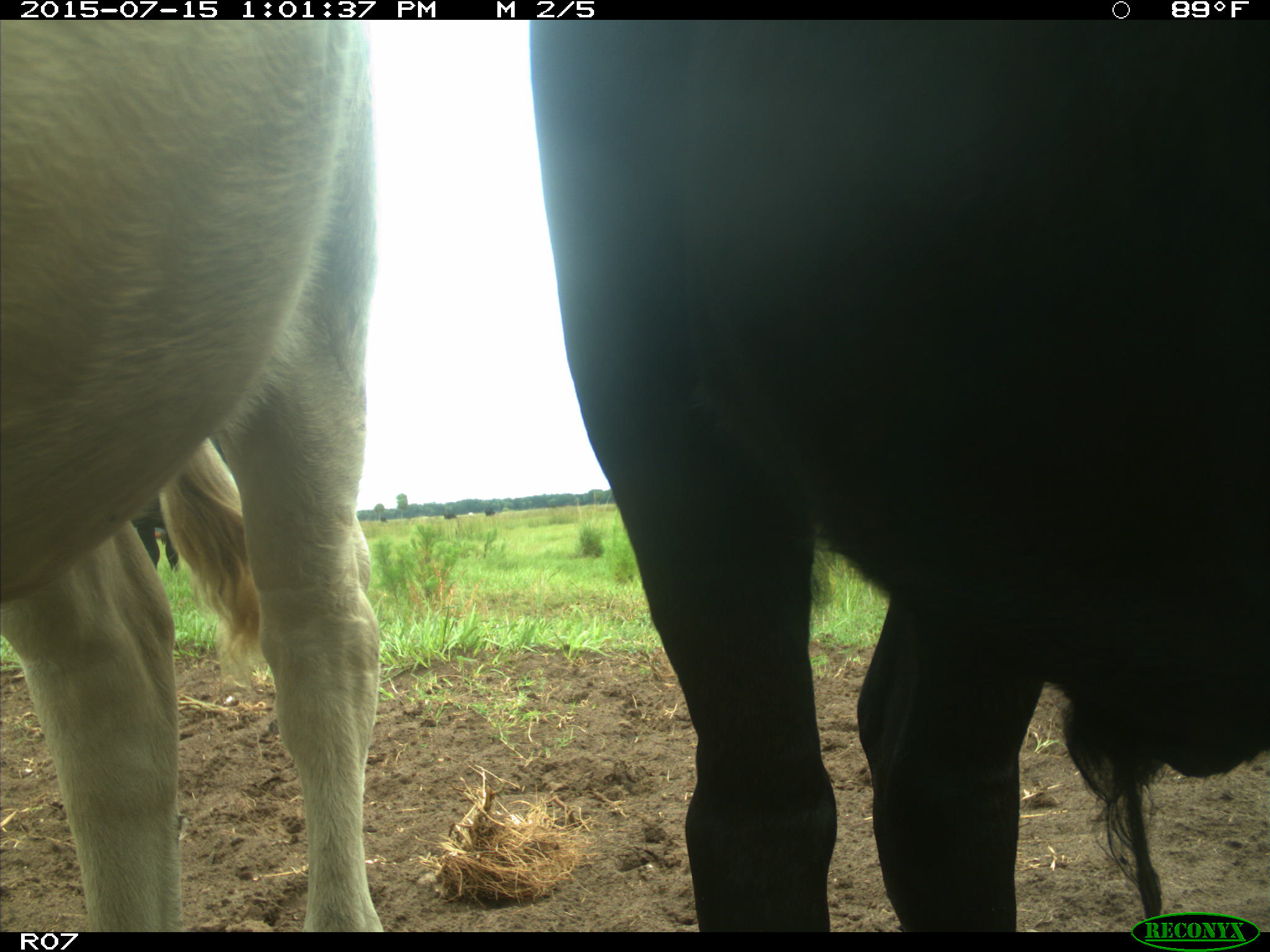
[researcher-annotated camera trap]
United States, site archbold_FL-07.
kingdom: Animalia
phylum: Chordata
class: Mammalia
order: Artiodactyla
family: Bovidae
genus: Bos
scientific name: Bos taurus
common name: domestic cow